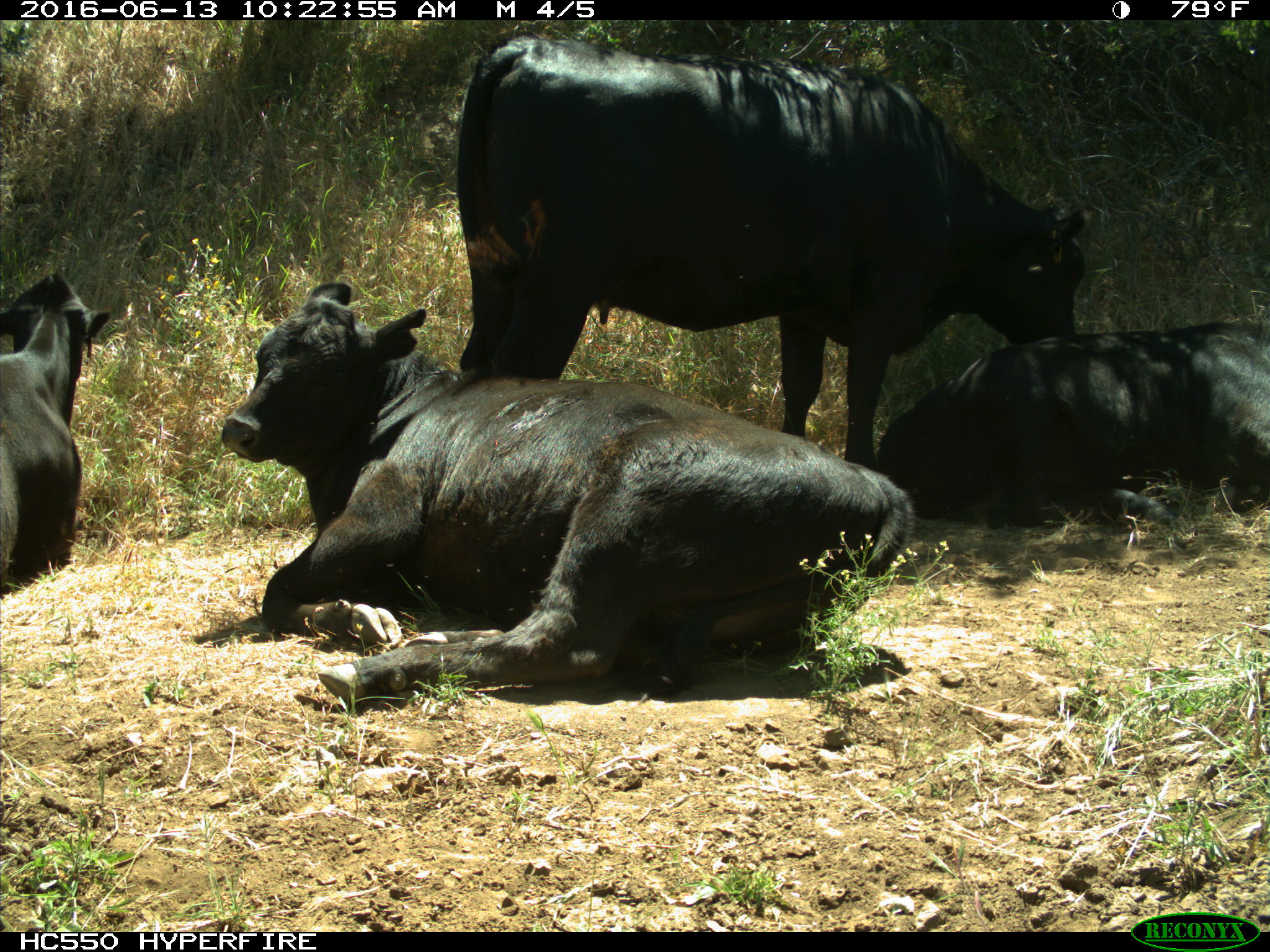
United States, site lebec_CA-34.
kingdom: Animalia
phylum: Chordata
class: Mammalia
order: Artiodactyla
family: Bovidae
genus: Bos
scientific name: Bos taurus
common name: domestic cow